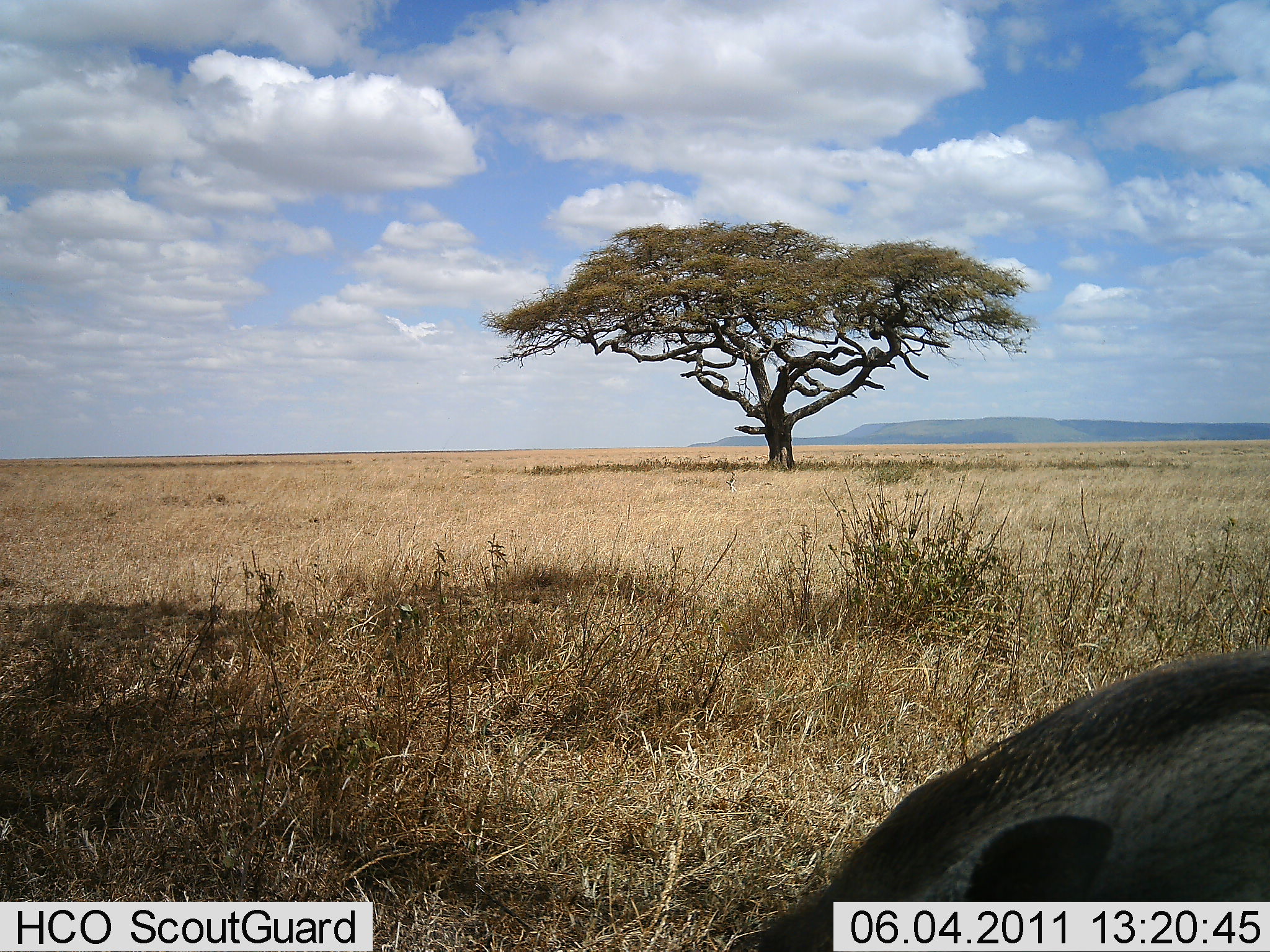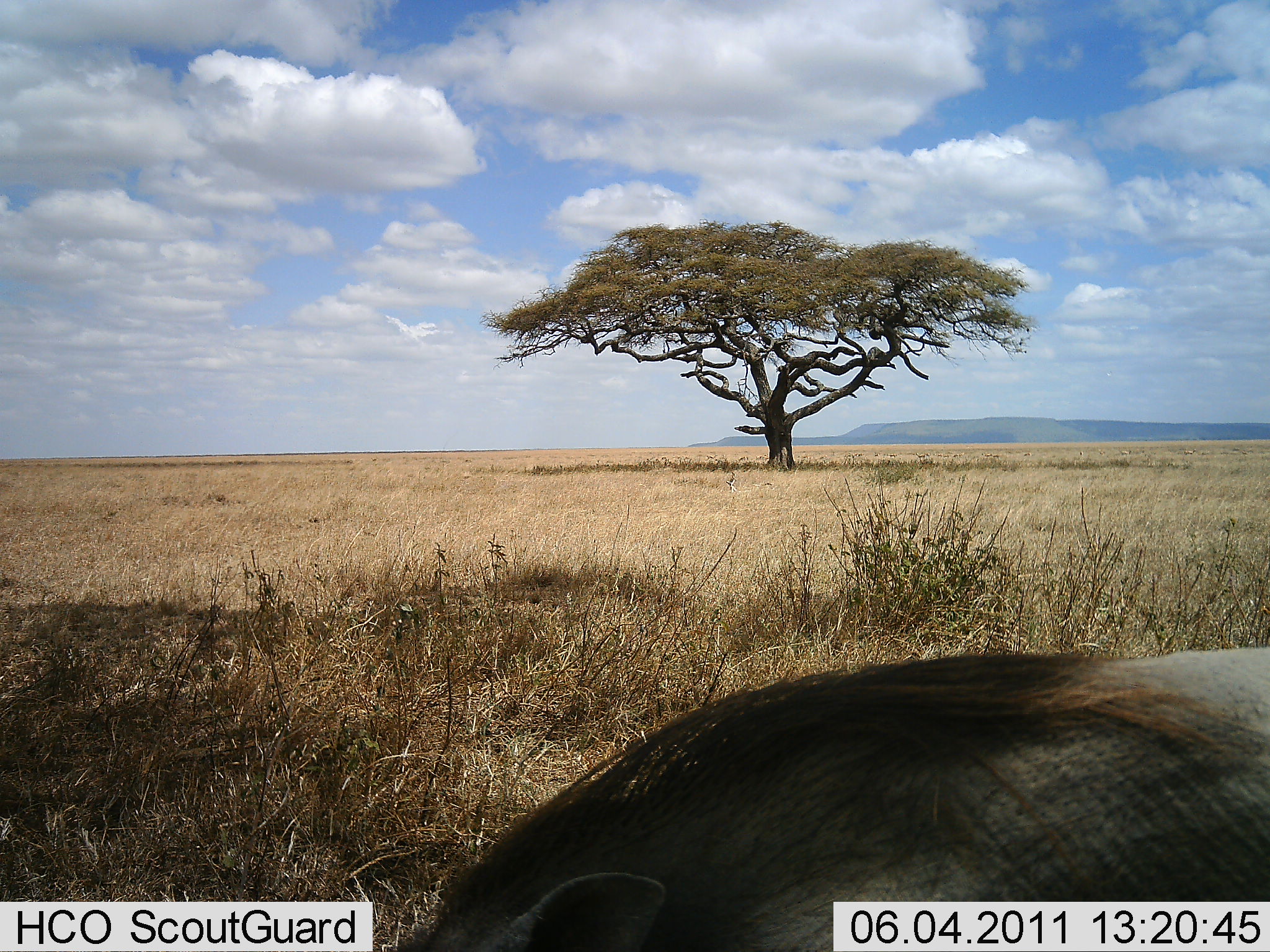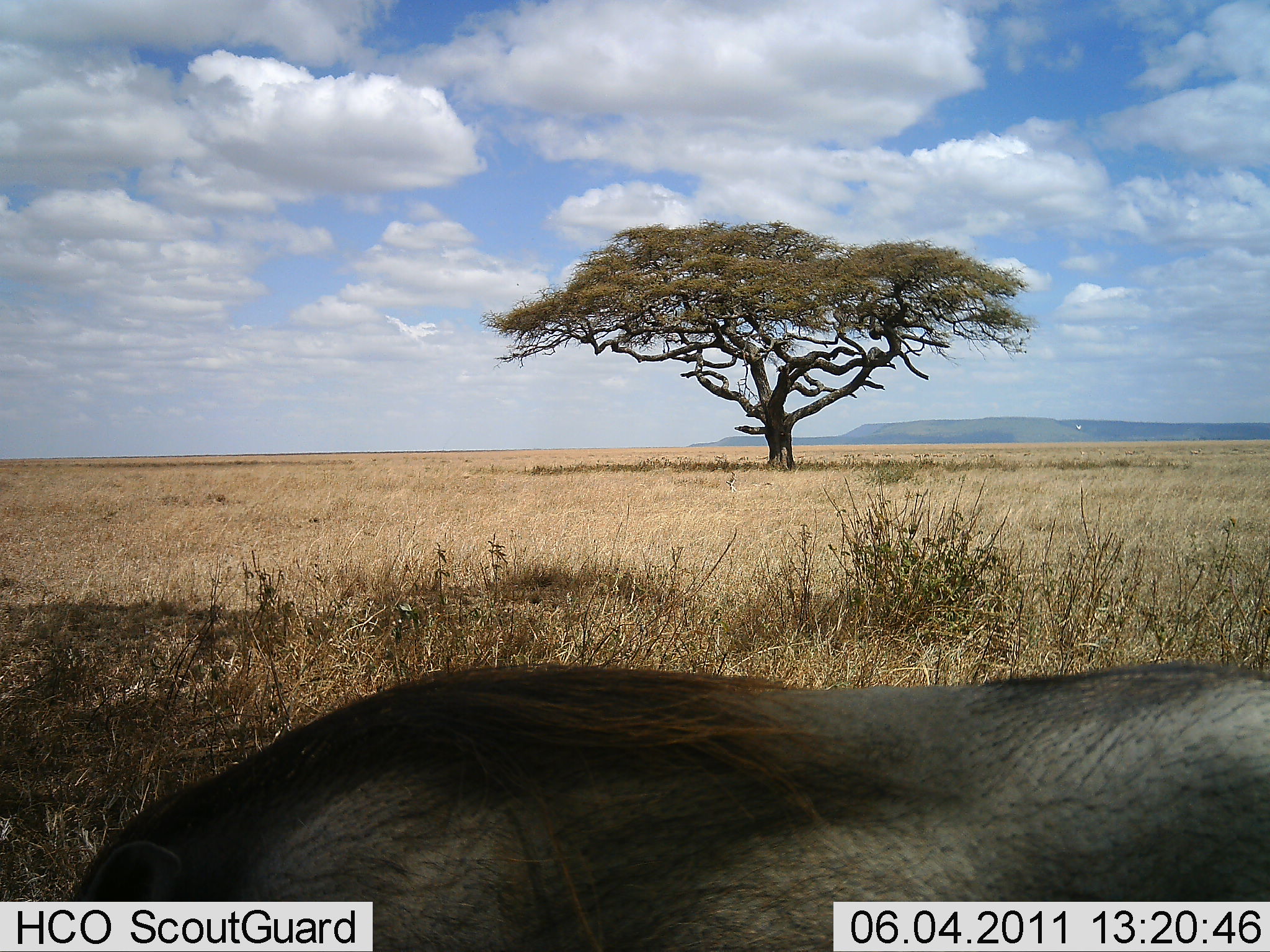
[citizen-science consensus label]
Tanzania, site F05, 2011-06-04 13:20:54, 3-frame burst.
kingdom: Animalia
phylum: Chordata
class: Mammalia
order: Artiodactyla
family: Suidae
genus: Phacochoerus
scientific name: Phacochoerus africanus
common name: warthog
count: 1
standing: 20%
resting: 0%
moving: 80%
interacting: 0%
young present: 0%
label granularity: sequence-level